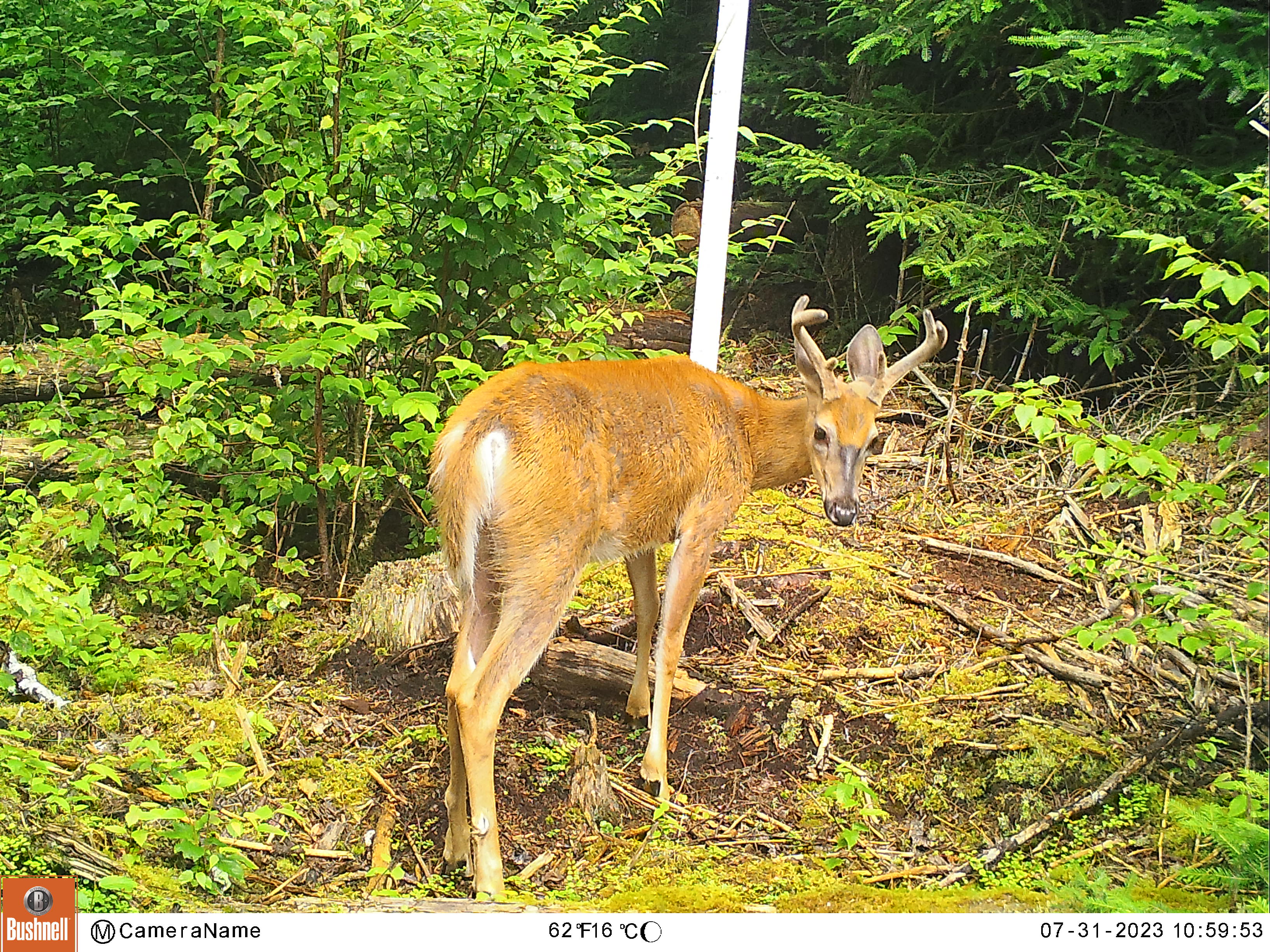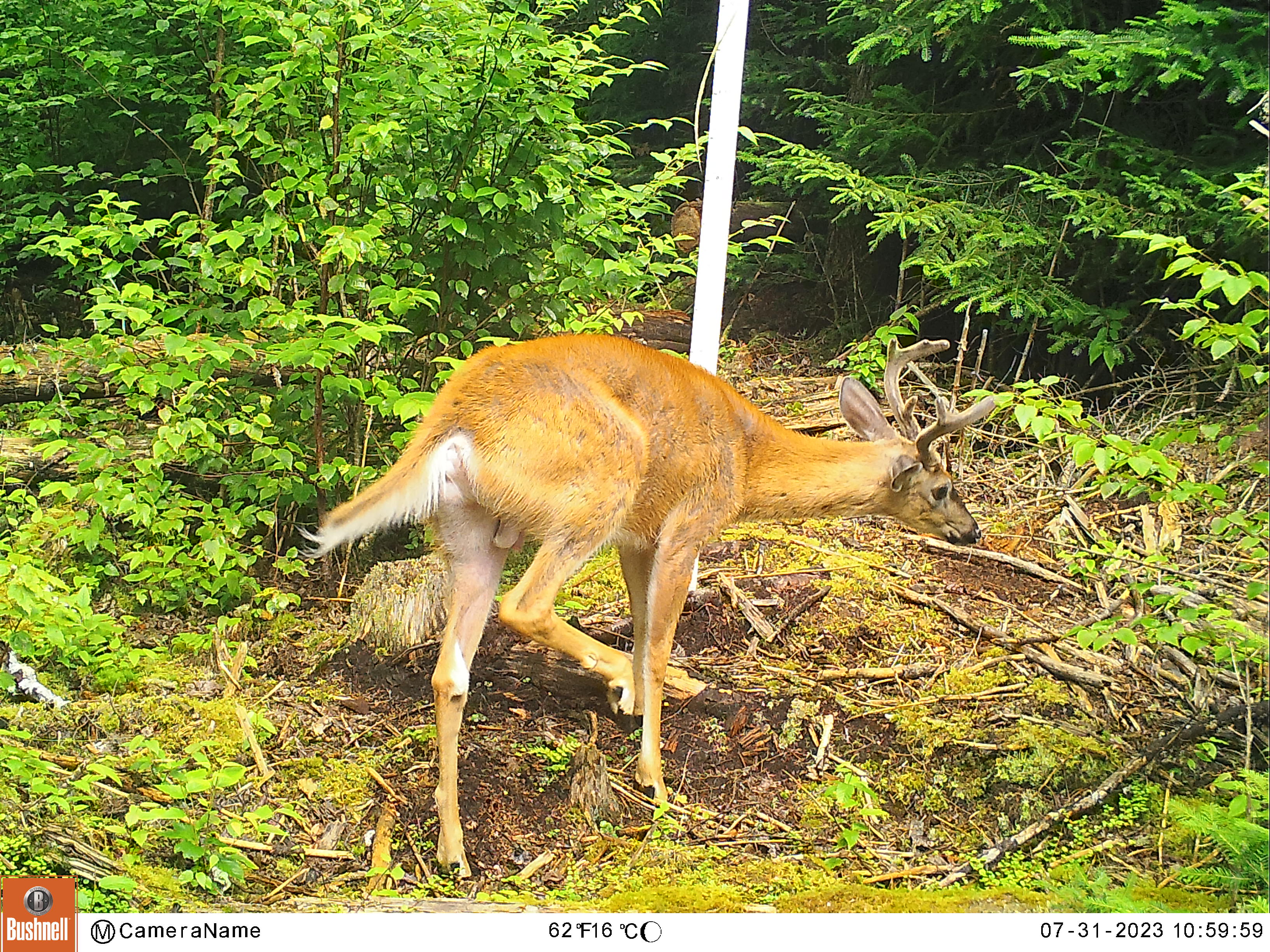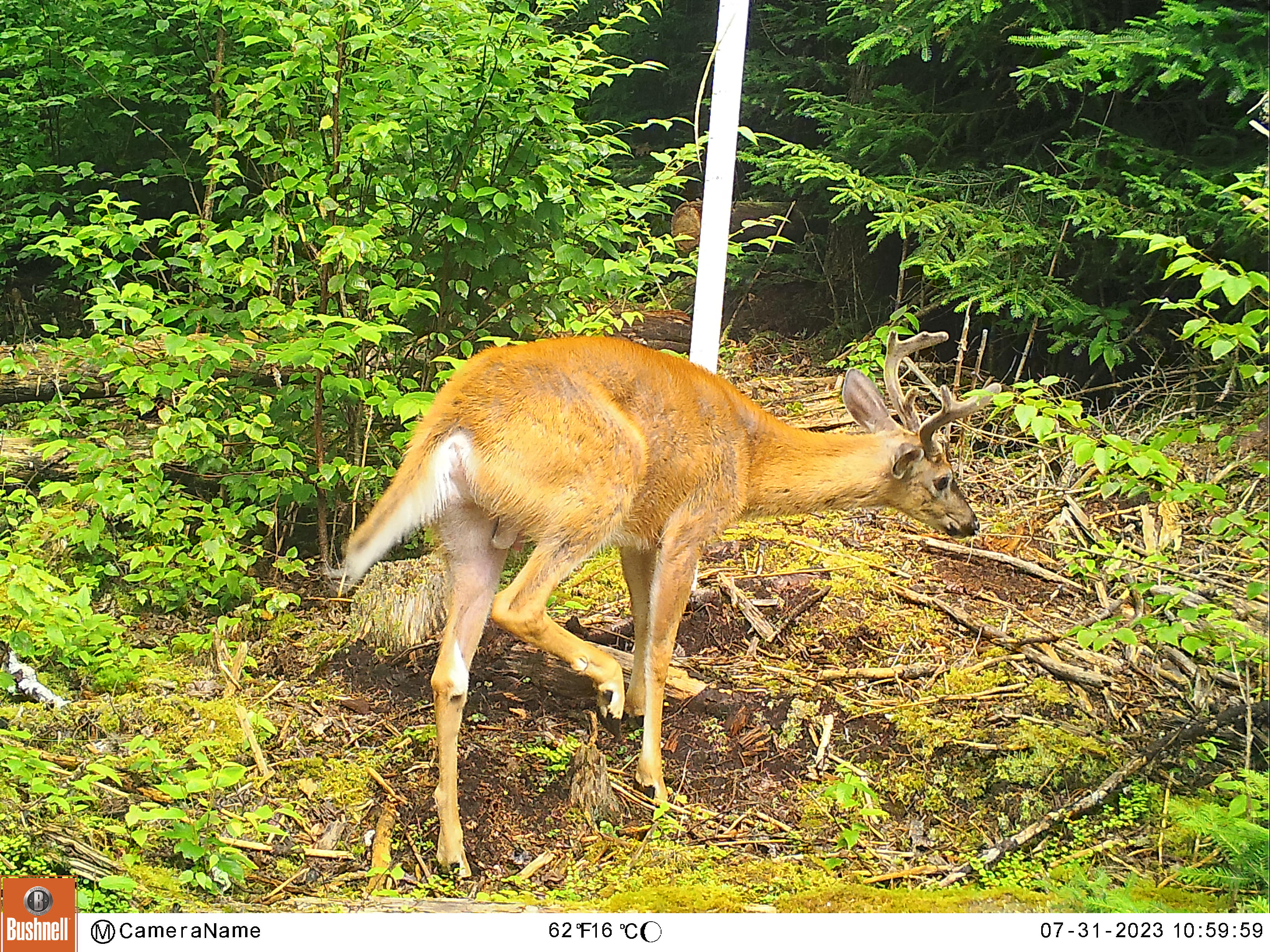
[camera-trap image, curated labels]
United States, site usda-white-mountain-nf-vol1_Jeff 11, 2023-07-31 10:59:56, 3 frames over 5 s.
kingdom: Animalia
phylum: Chordata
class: Mammalia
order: Artiodactyla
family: Cervidae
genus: Odocoileus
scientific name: Odocoileus virginianus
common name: white-tailed deer